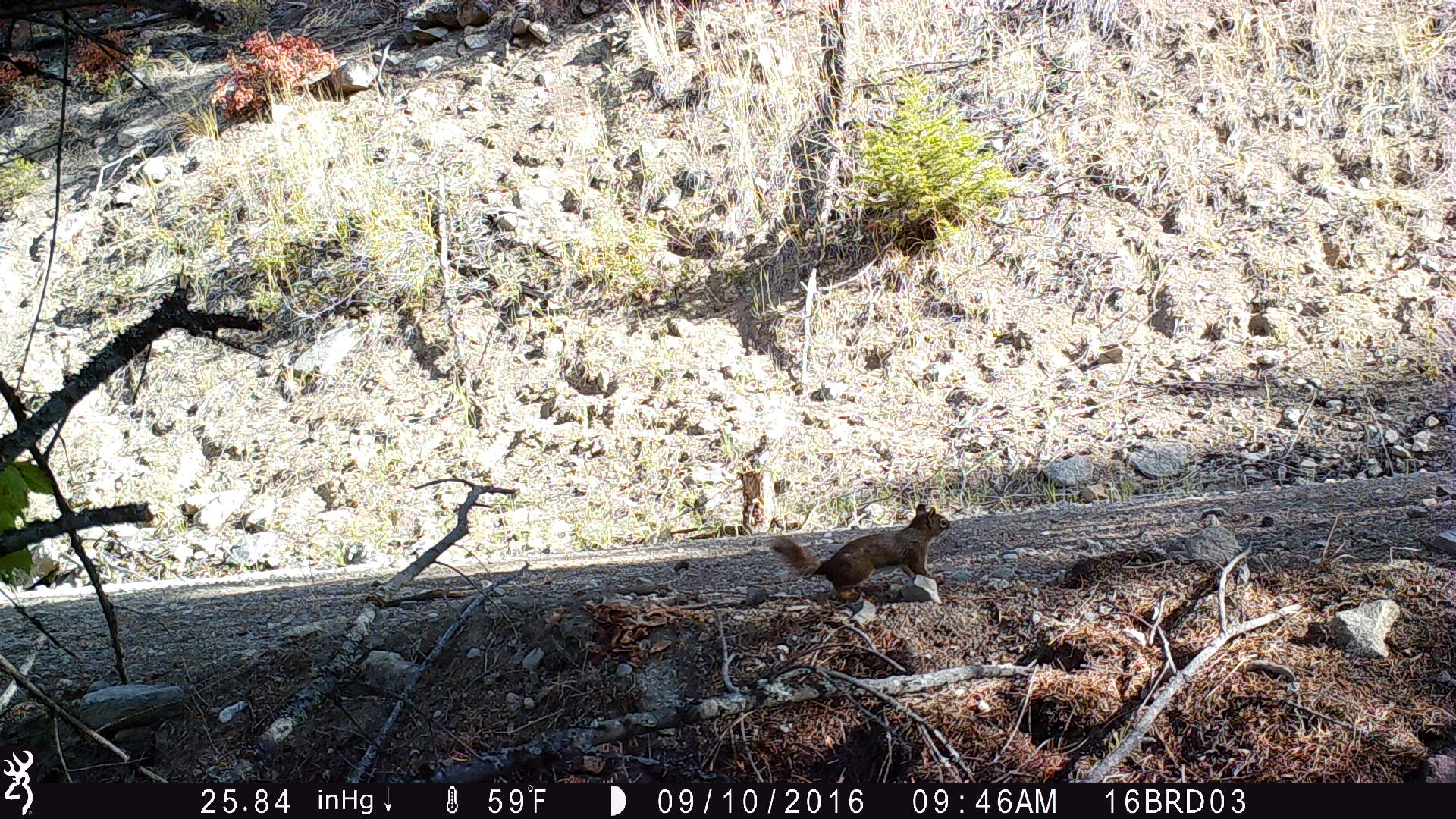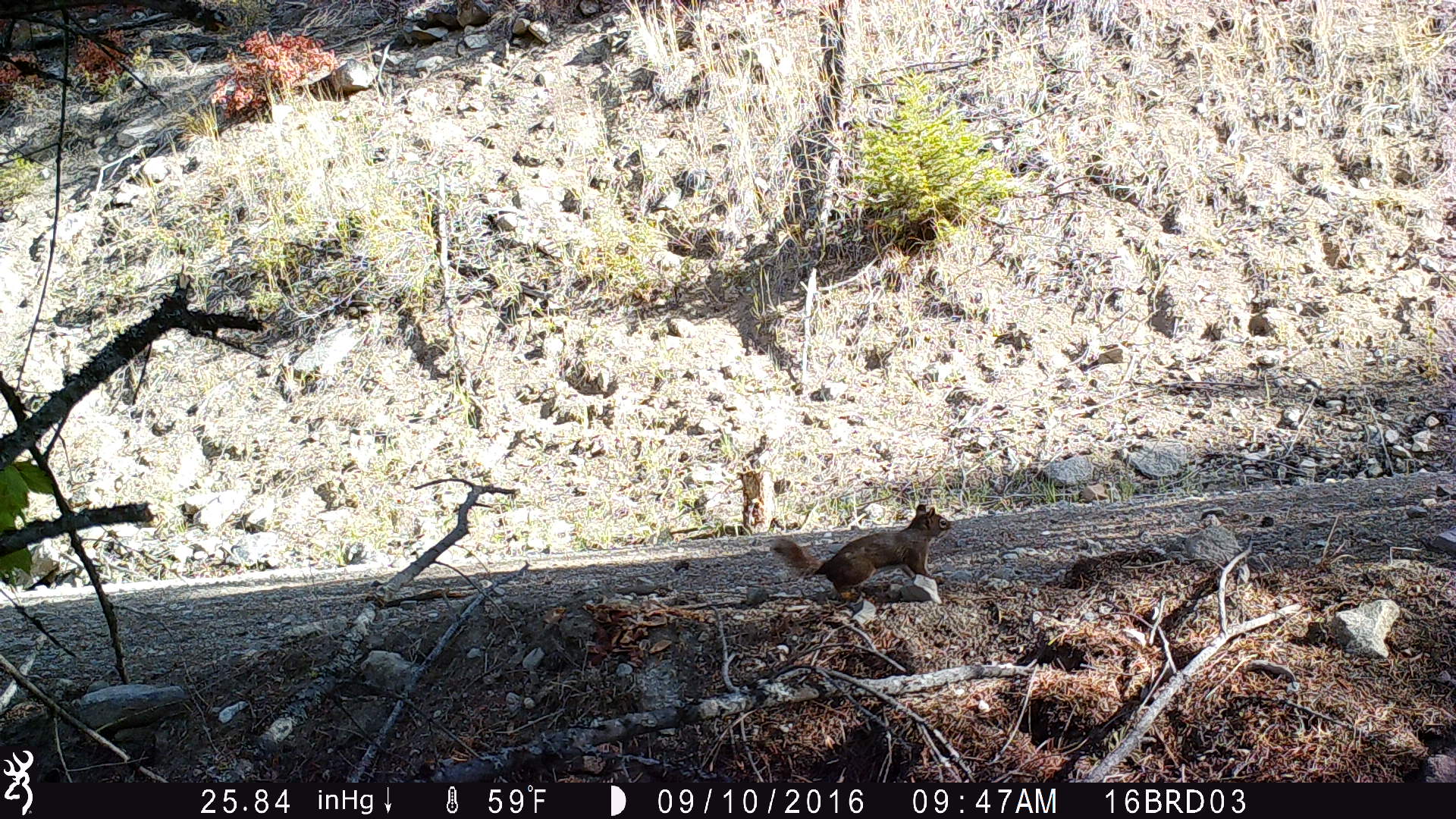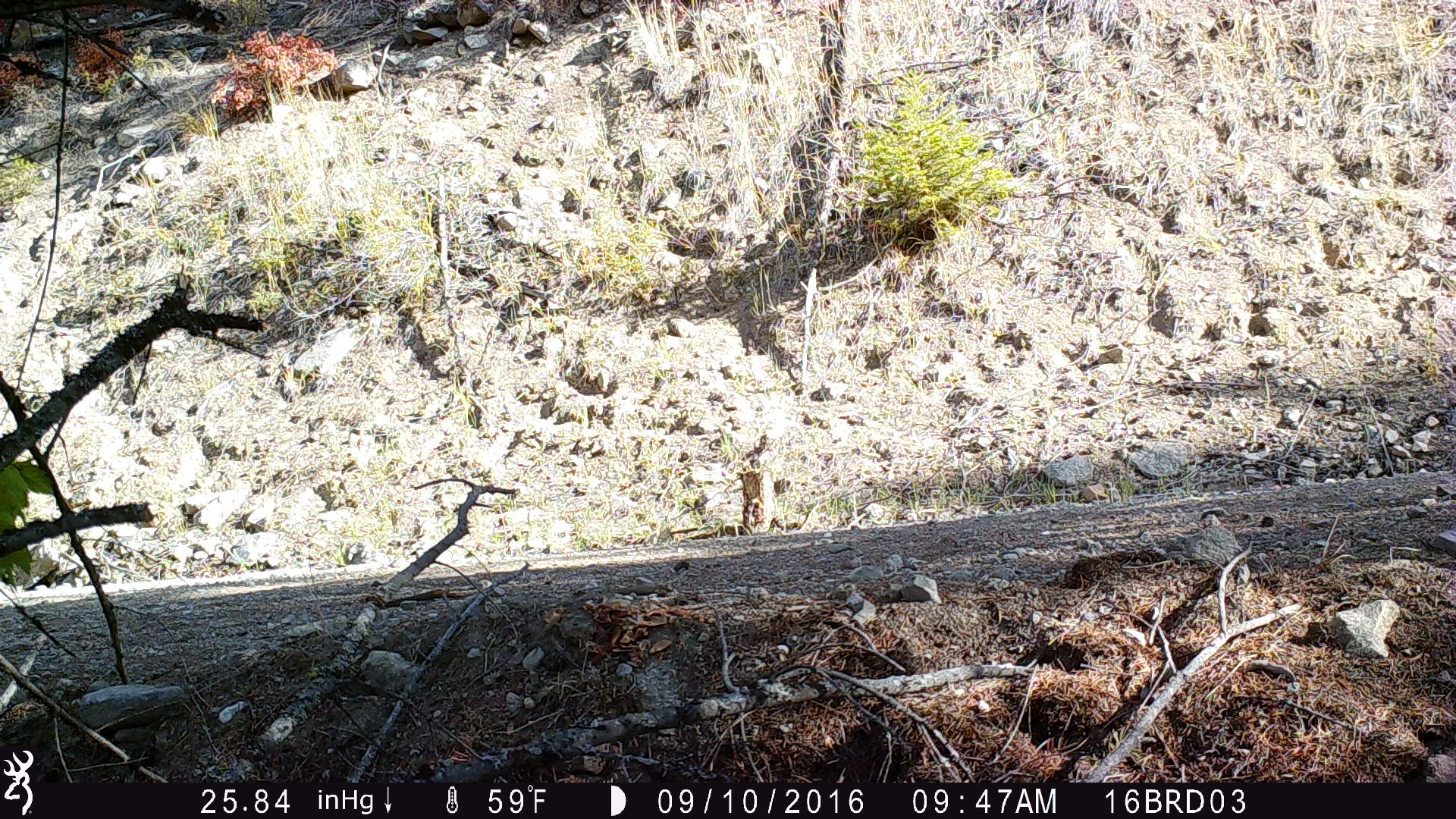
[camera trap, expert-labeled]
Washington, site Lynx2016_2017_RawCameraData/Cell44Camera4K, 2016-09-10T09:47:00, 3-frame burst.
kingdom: Animalia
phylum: Chordata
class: Mammalia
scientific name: Mammalia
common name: small mammal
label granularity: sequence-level